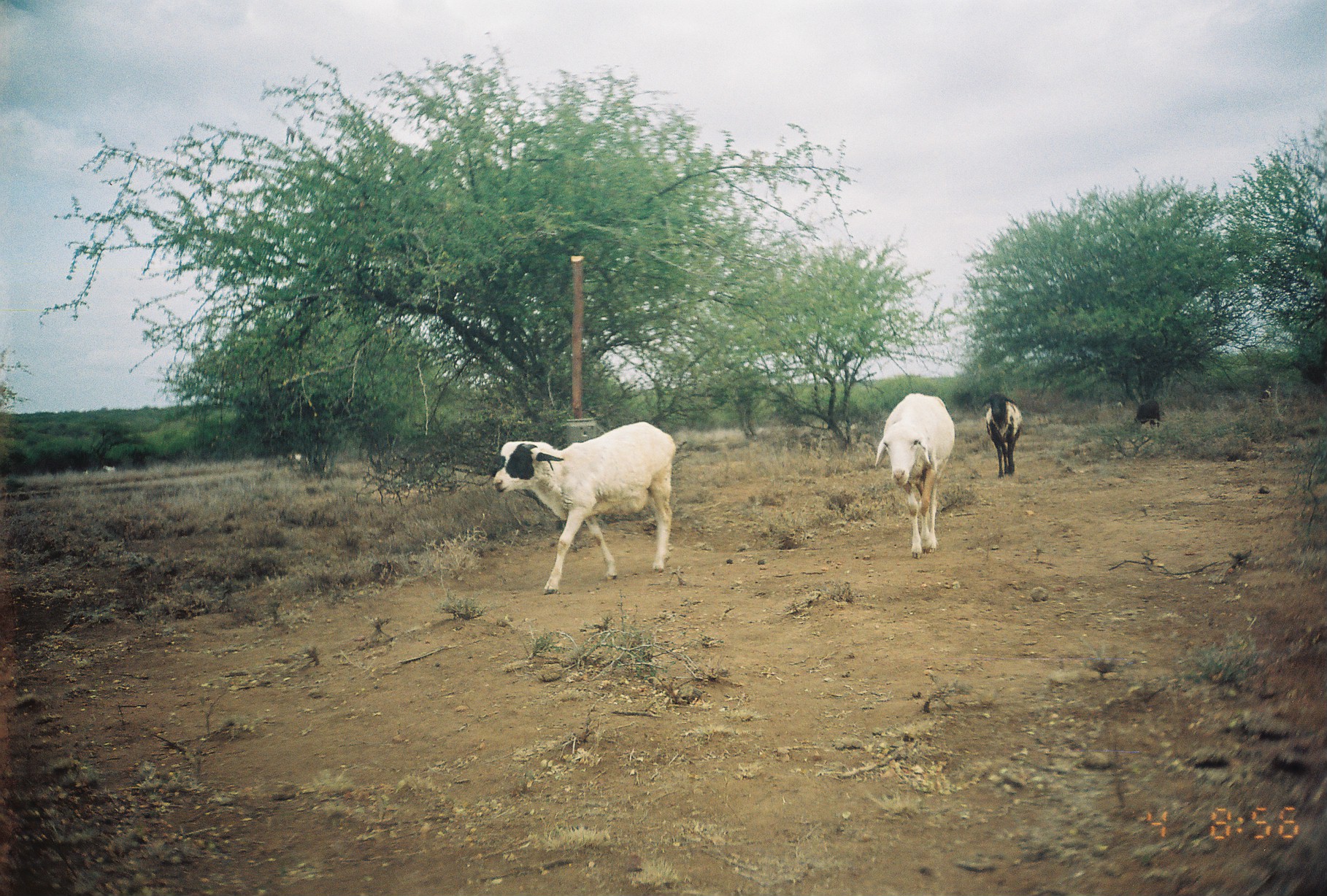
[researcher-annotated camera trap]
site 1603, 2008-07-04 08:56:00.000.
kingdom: Animalia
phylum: Chordata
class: Mammalia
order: Artiodactyla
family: Bovidae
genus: Ovis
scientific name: Ovis aries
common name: domestic sheep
Ovis aries (domestic sheep), count 9.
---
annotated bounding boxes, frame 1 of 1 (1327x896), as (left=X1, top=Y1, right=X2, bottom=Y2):
ovis aries: (left=492, top=421, right=673, bottom=593); (left=873, top=392, right=956, bottom=557); (left=981, top=390, right=1022, bottom=478); (left=1132, top=396, right=1164, bottom=428); (left=1257, top=385, right=1272, bottom=404)